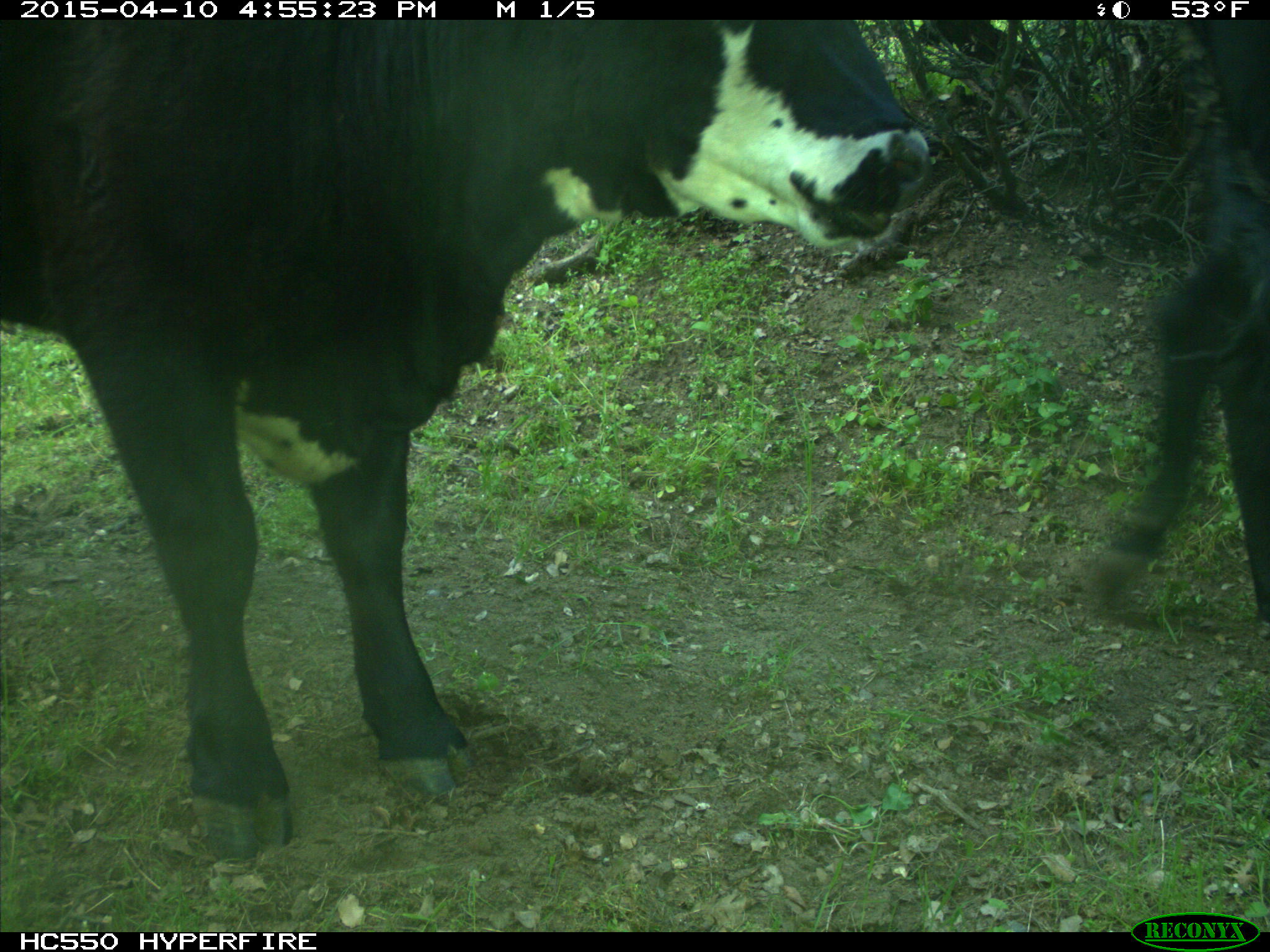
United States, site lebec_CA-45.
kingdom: Animalia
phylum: Chordata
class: Mammalia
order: Artiodactyla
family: Bovidae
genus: Bos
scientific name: Bos taurus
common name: domestic cow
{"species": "Bos taurus (domestic cow)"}